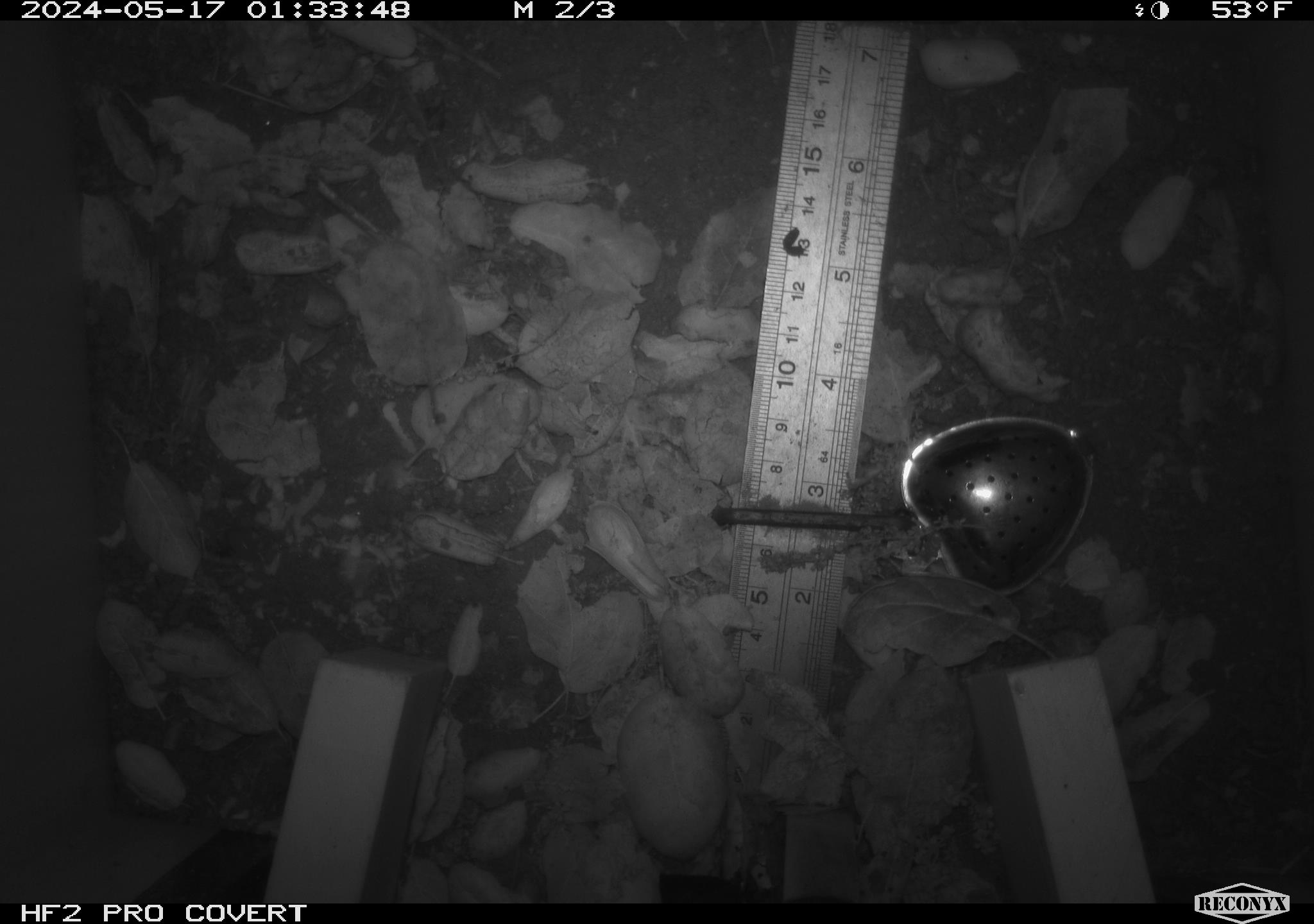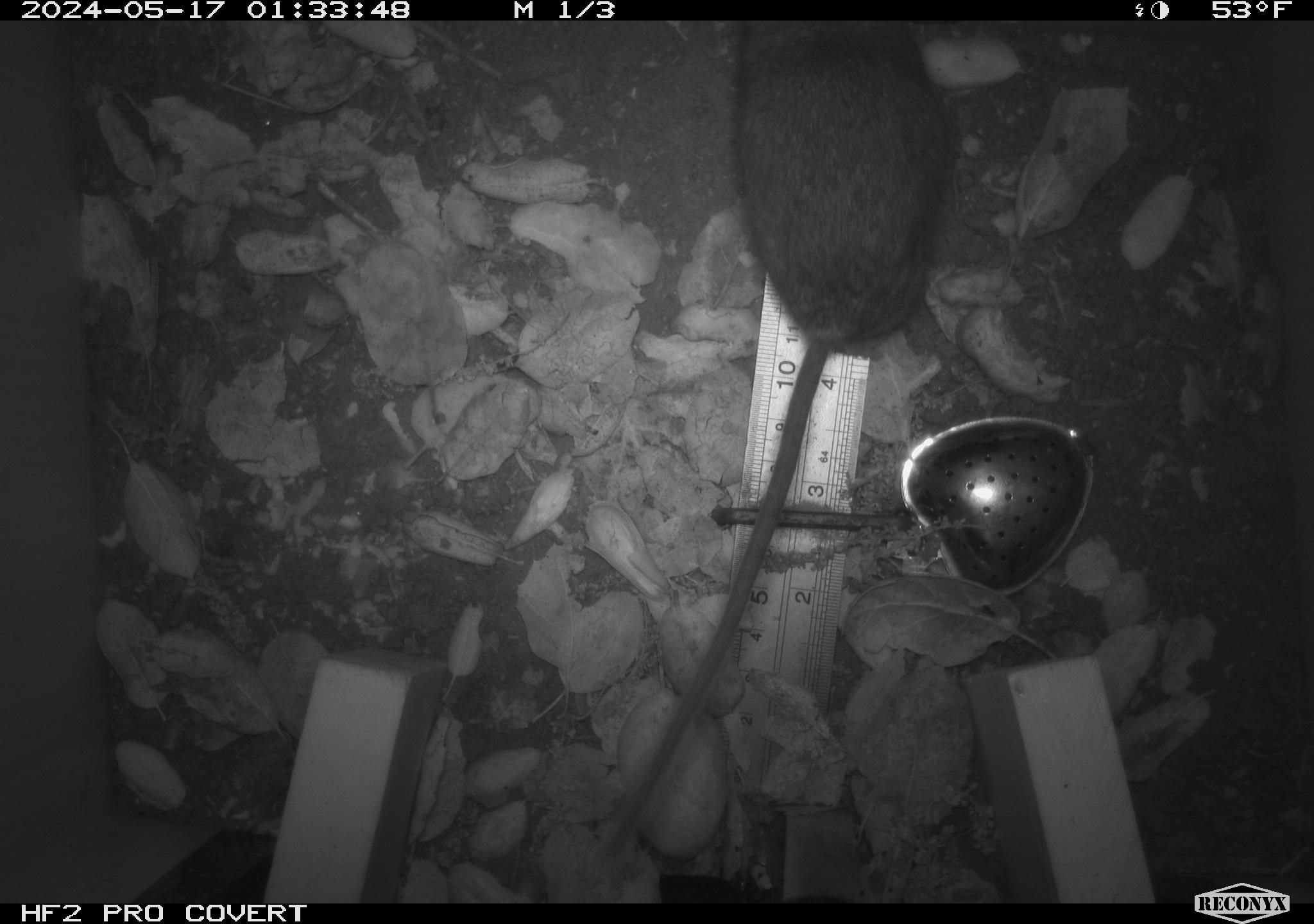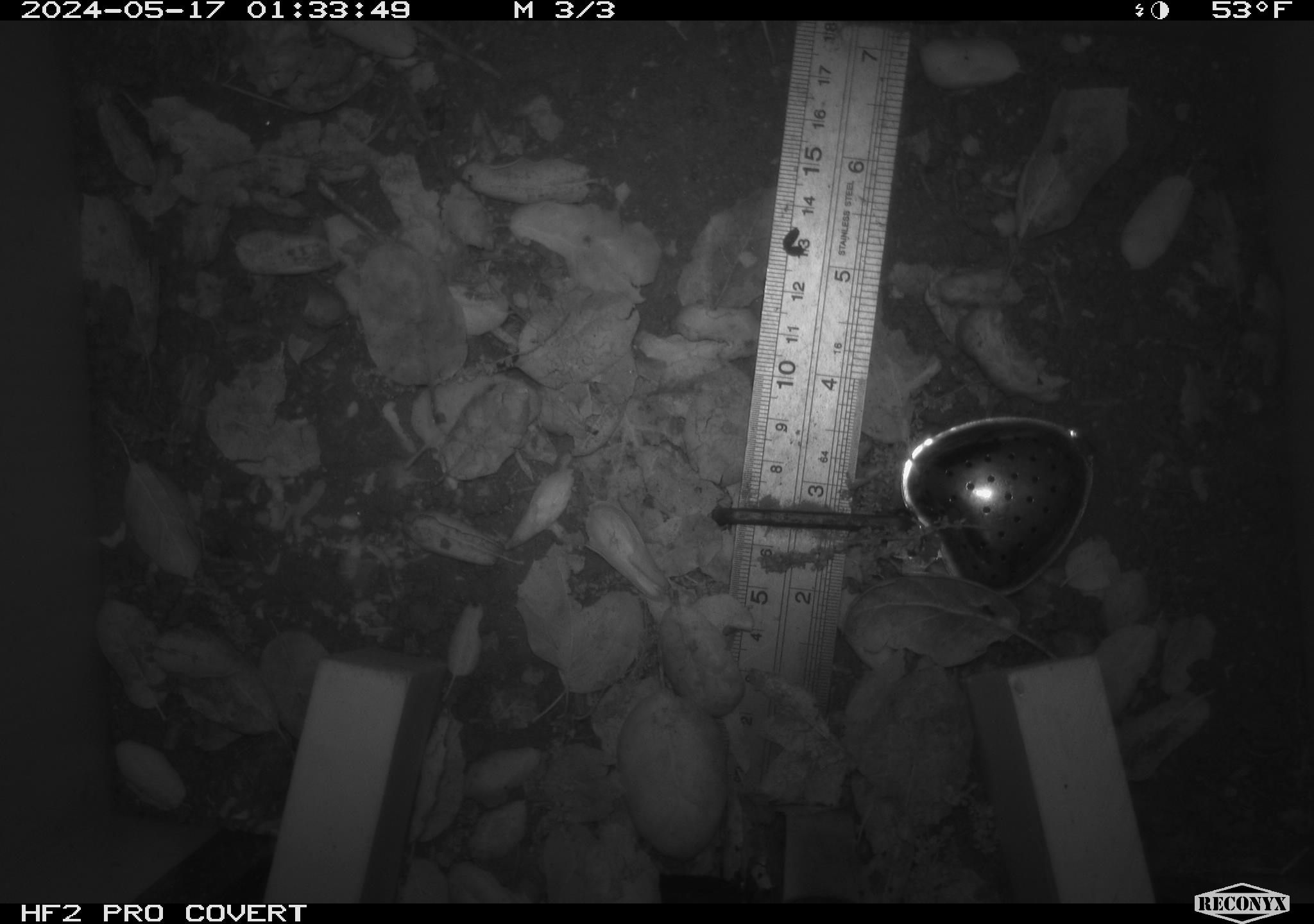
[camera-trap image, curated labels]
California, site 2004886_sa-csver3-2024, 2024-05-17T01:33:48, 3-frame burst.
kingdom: Animalia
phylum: Chordata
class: Mammalia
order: Rodentia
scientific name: Rodentia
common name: rodent